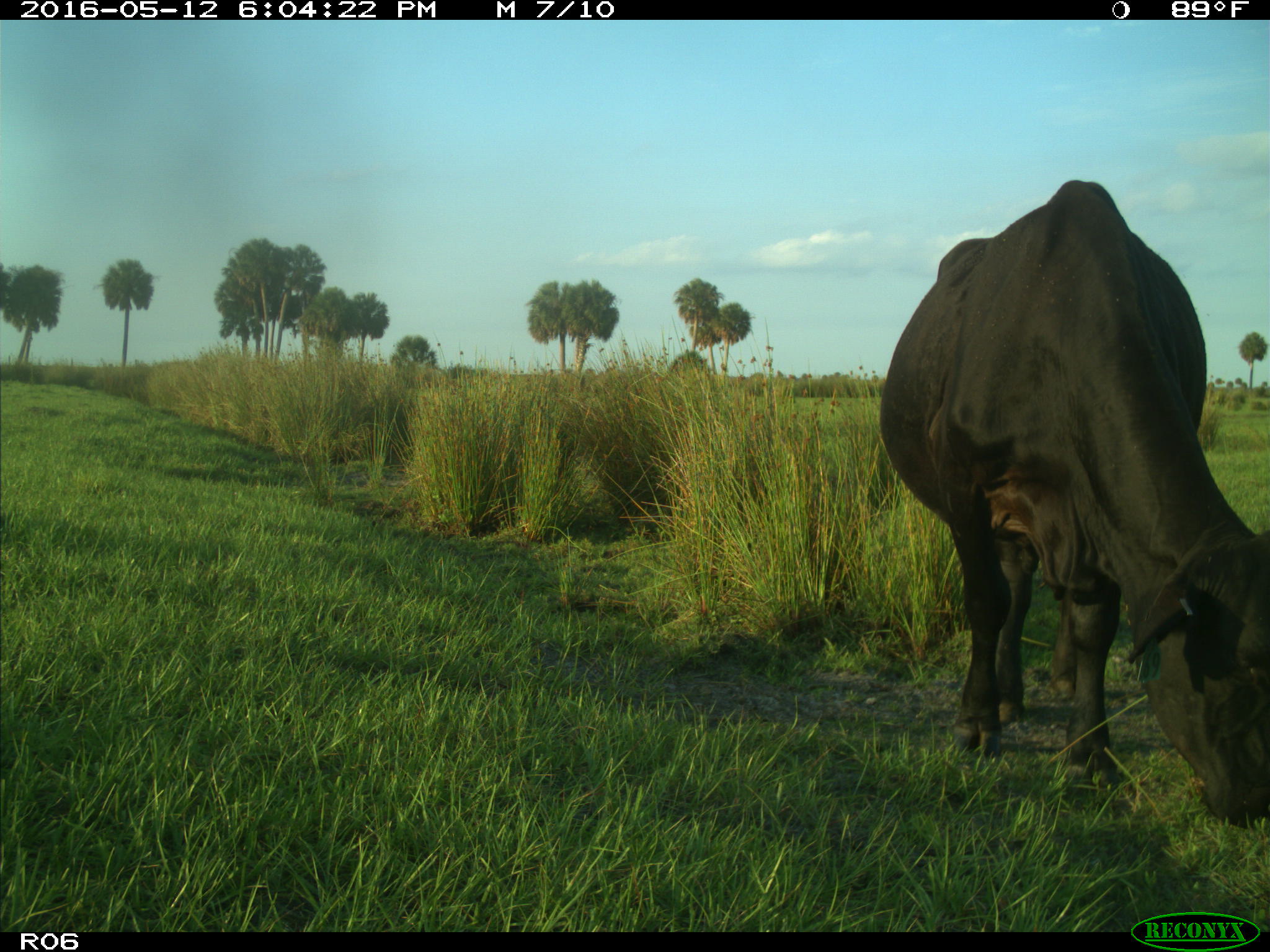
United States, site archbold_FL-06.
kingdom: Animalia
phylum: Chordata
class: Mammalia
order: Artiodactyla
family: Bovidae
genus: Bos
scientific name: Bos taurus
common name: domestic cow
Bos taurus (domestic cow).